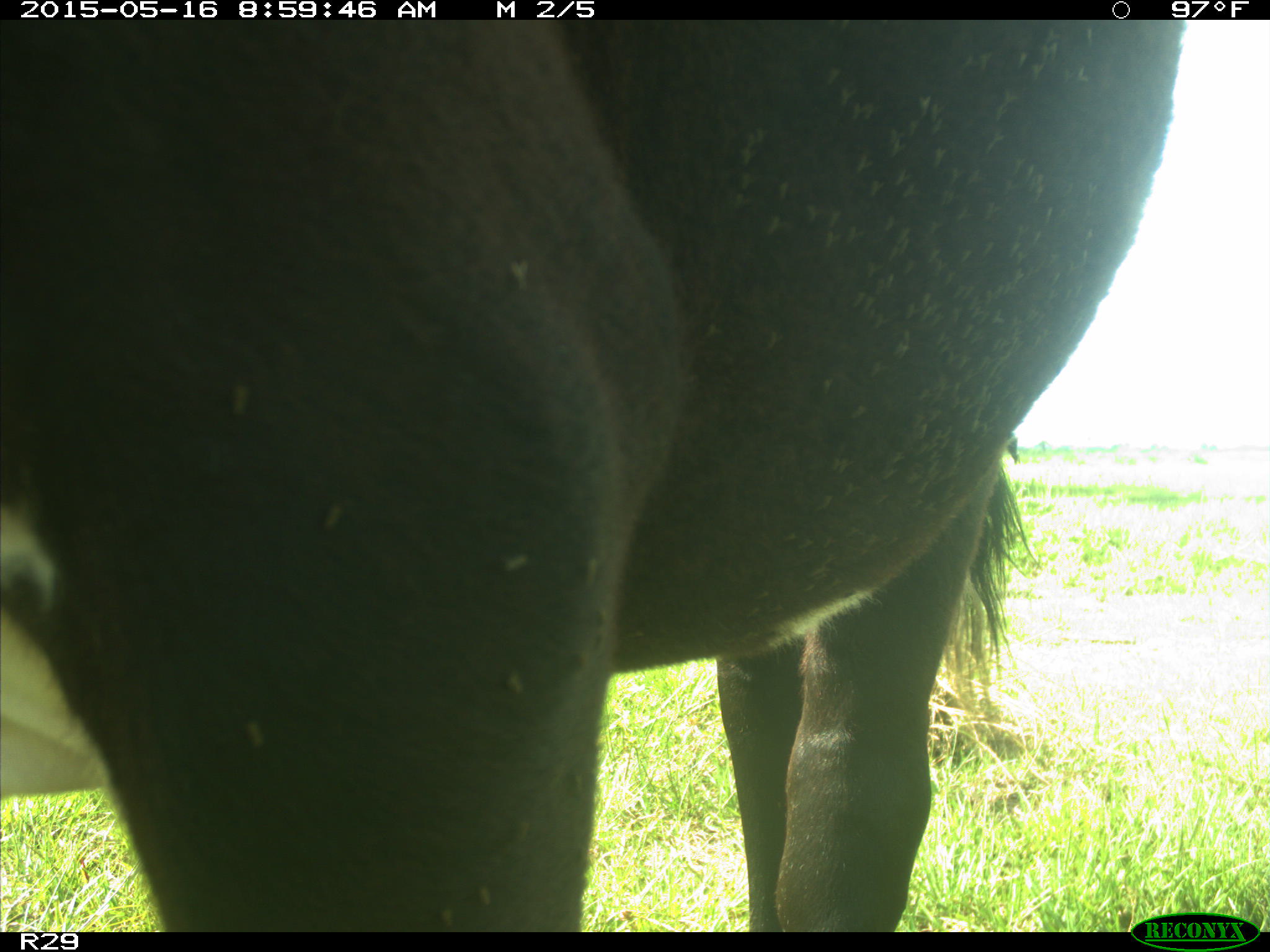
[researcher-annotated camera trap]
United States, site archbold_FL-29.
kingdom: Animalia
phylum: Chordata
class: Mammalia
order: Artiodactyla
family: Bovidae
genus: Bos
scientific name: Bos taurus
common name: domestic cow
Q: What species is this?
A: Bos taurus (domestic cow).